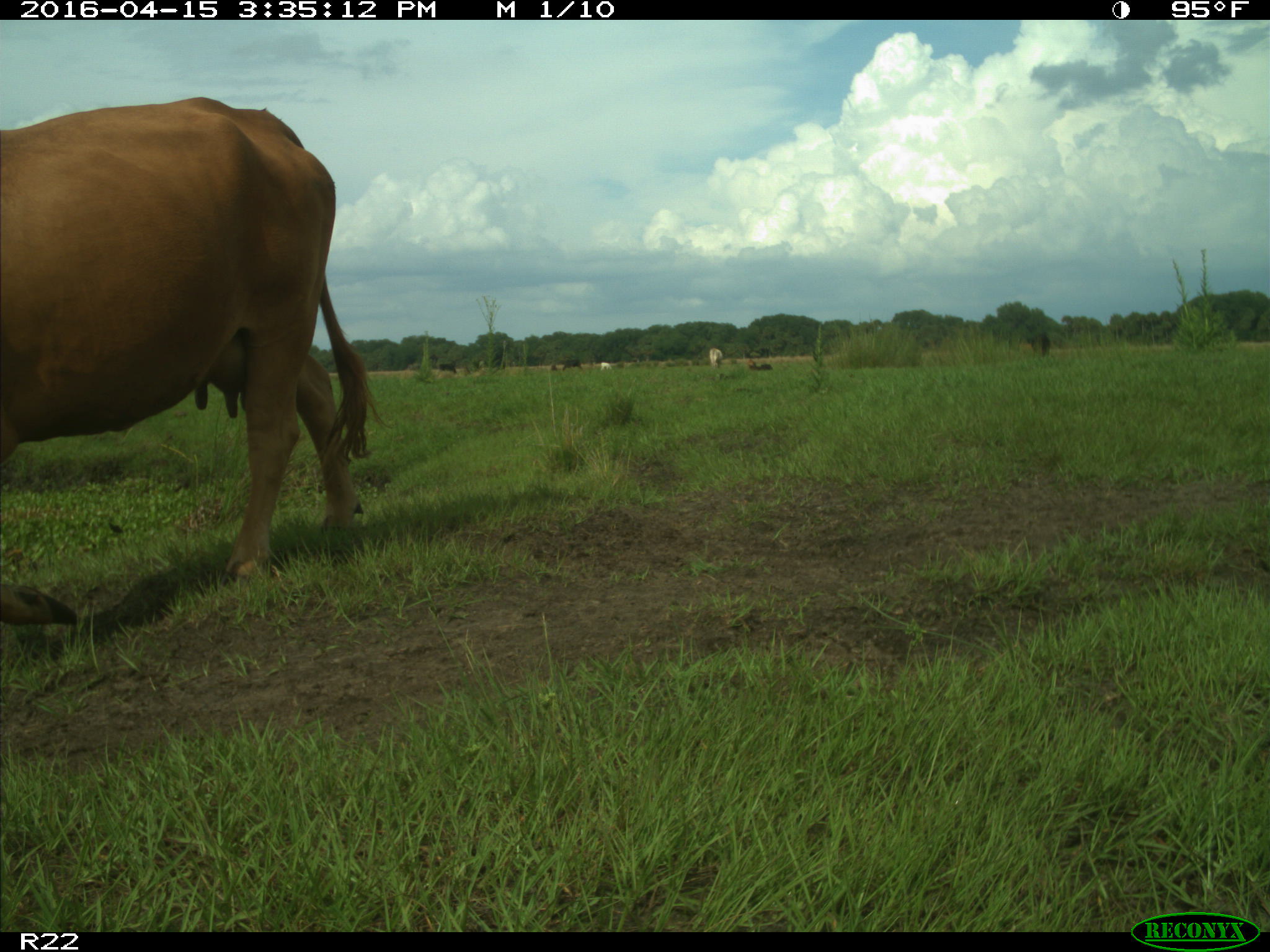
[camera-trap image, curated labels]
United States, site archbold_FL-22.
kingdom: Animalia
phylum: Chordata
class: Mammalia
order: Artiodactyla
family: Bovidae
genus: Bos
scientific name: Bos taurus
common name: domestic cow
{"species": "Bos taurus (domestic cow)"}